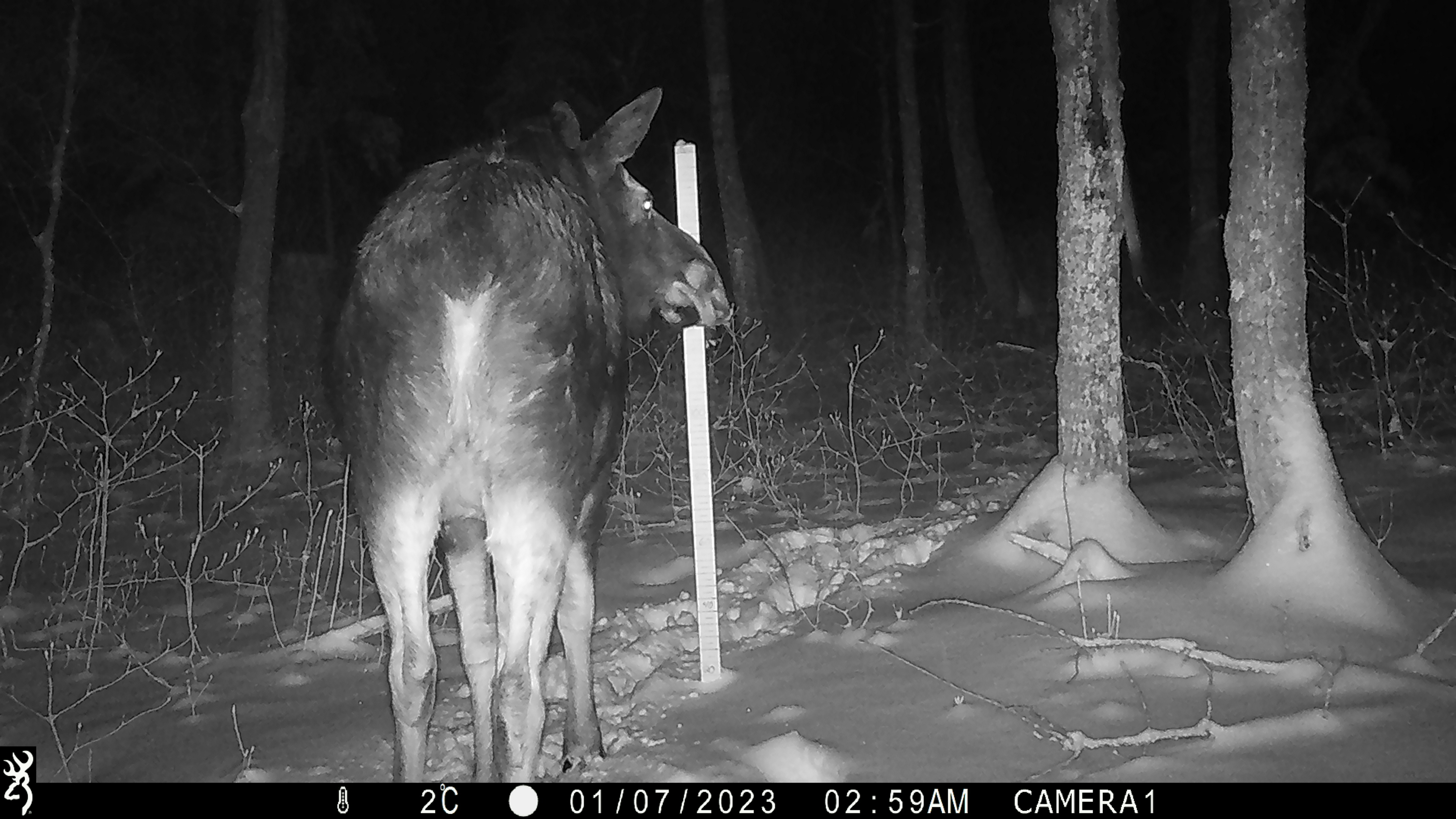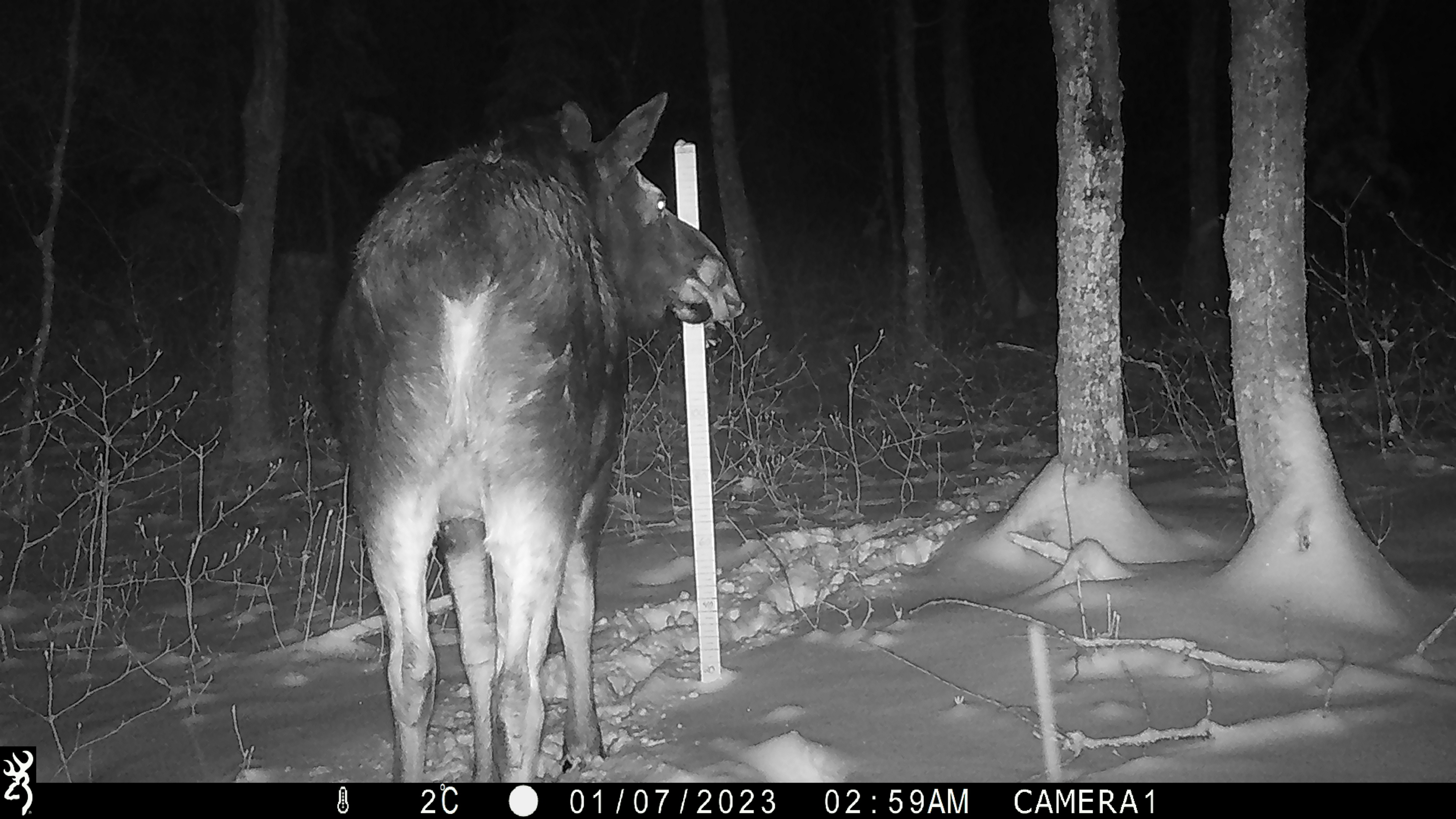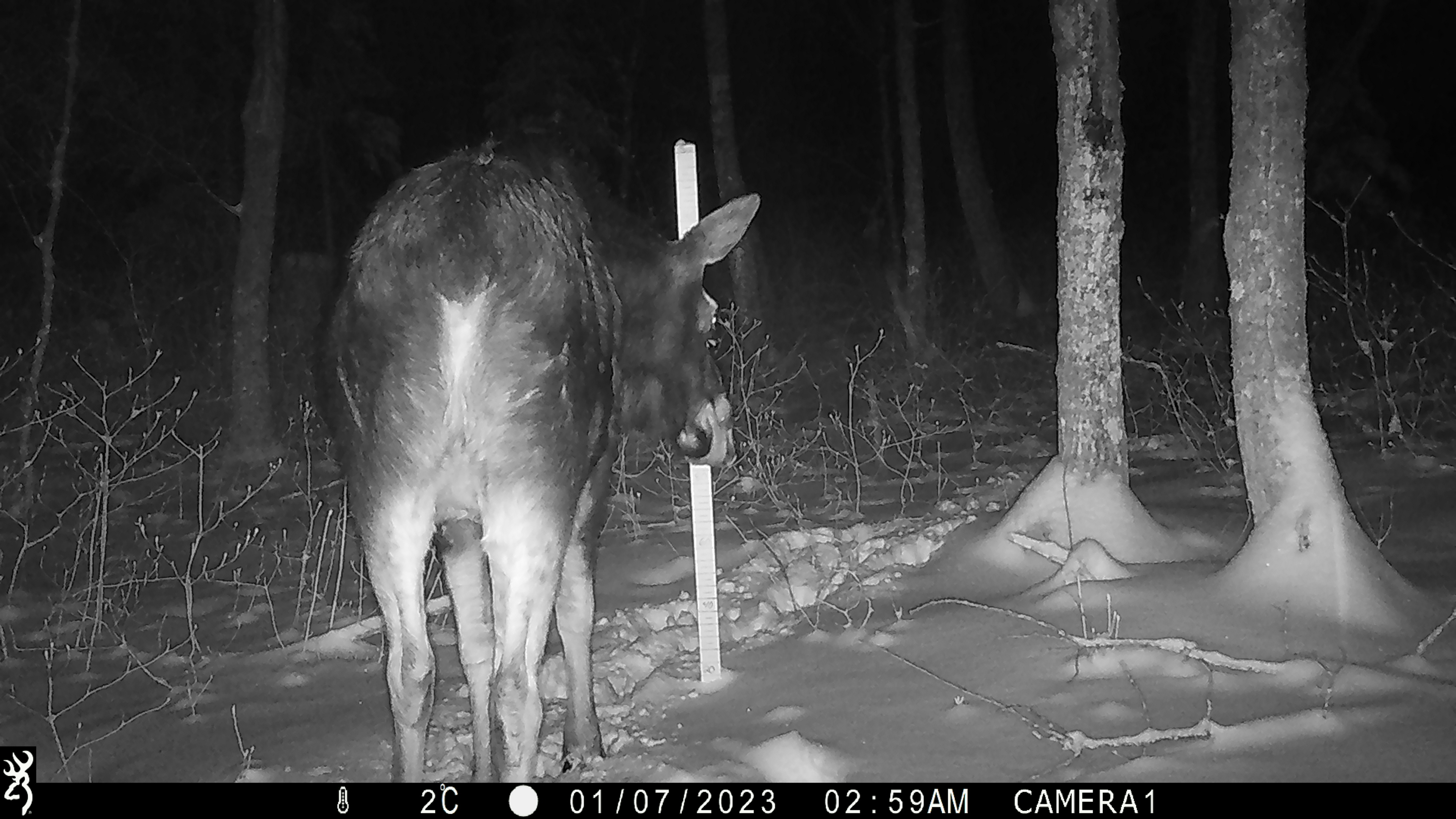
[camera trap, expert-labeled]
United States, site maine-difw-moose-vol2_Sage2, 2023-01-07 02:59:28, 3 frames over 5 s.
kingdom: Animalia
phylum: Chordata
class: Mammalia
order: Artiodactyla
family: Cervidae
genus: Alces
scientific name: Alces alces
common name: moose